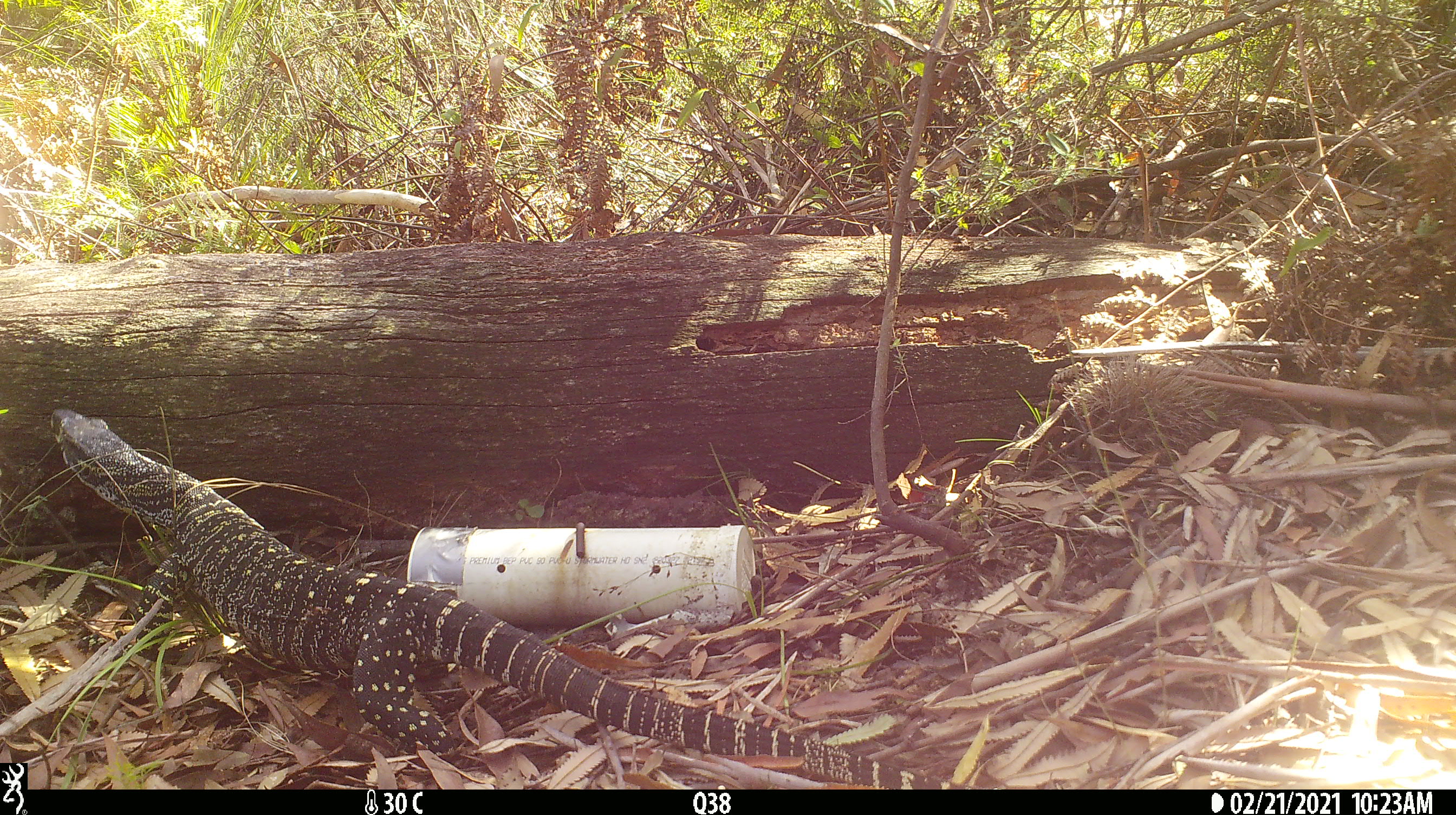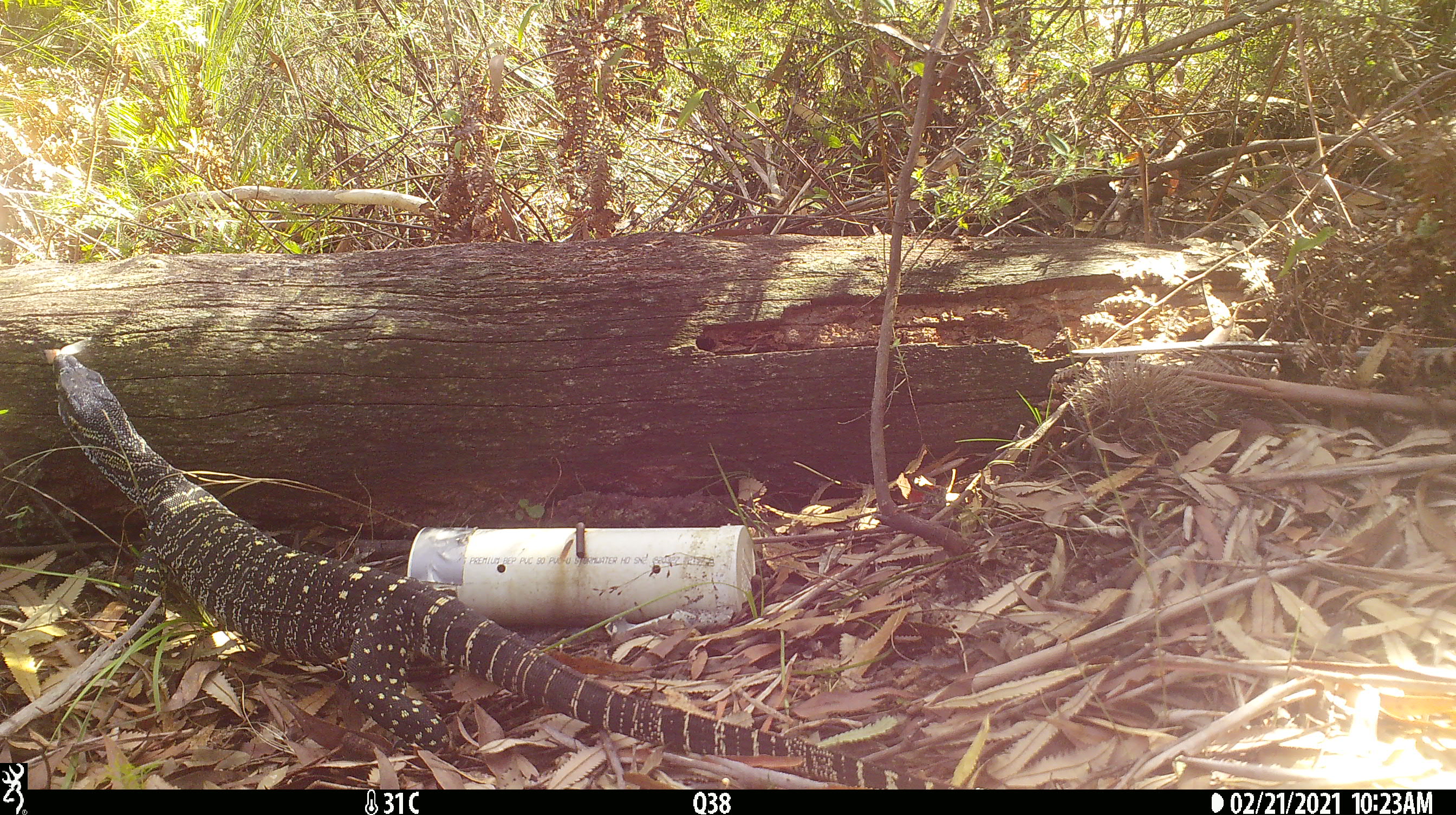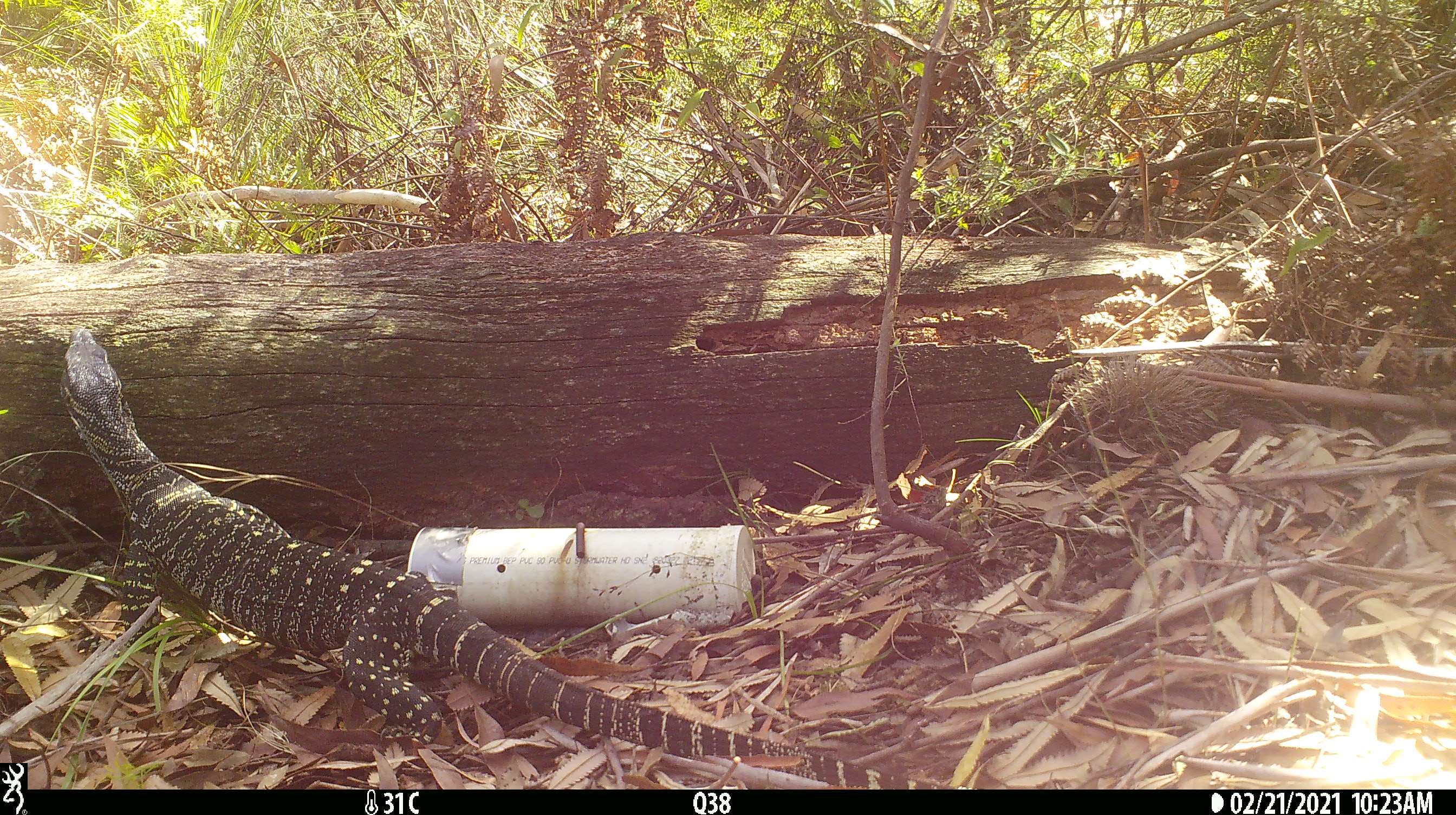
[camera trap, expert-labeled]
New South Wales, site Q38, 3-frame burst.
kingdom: Animalia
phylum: Chordata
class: Reptilia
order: Squamata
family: Varanidae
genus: Varanus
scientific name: Varanus varius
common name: lace monitor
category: goanna